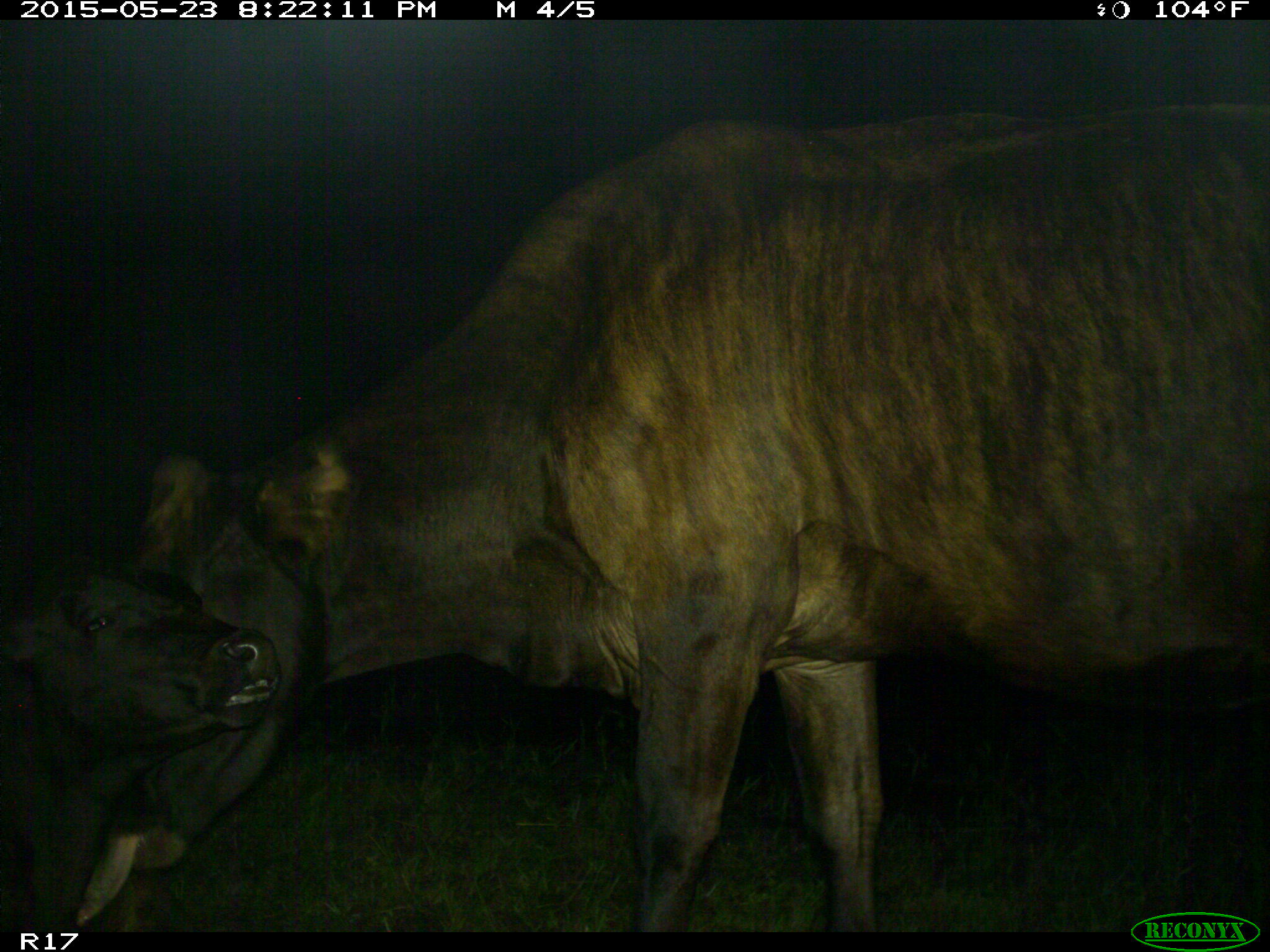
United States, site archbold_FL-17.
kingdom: Animalia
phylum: Chordata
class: Mammalia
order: Artiodactyla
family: Bovidae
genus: Bos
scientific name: Bos taurus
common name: domestic cow